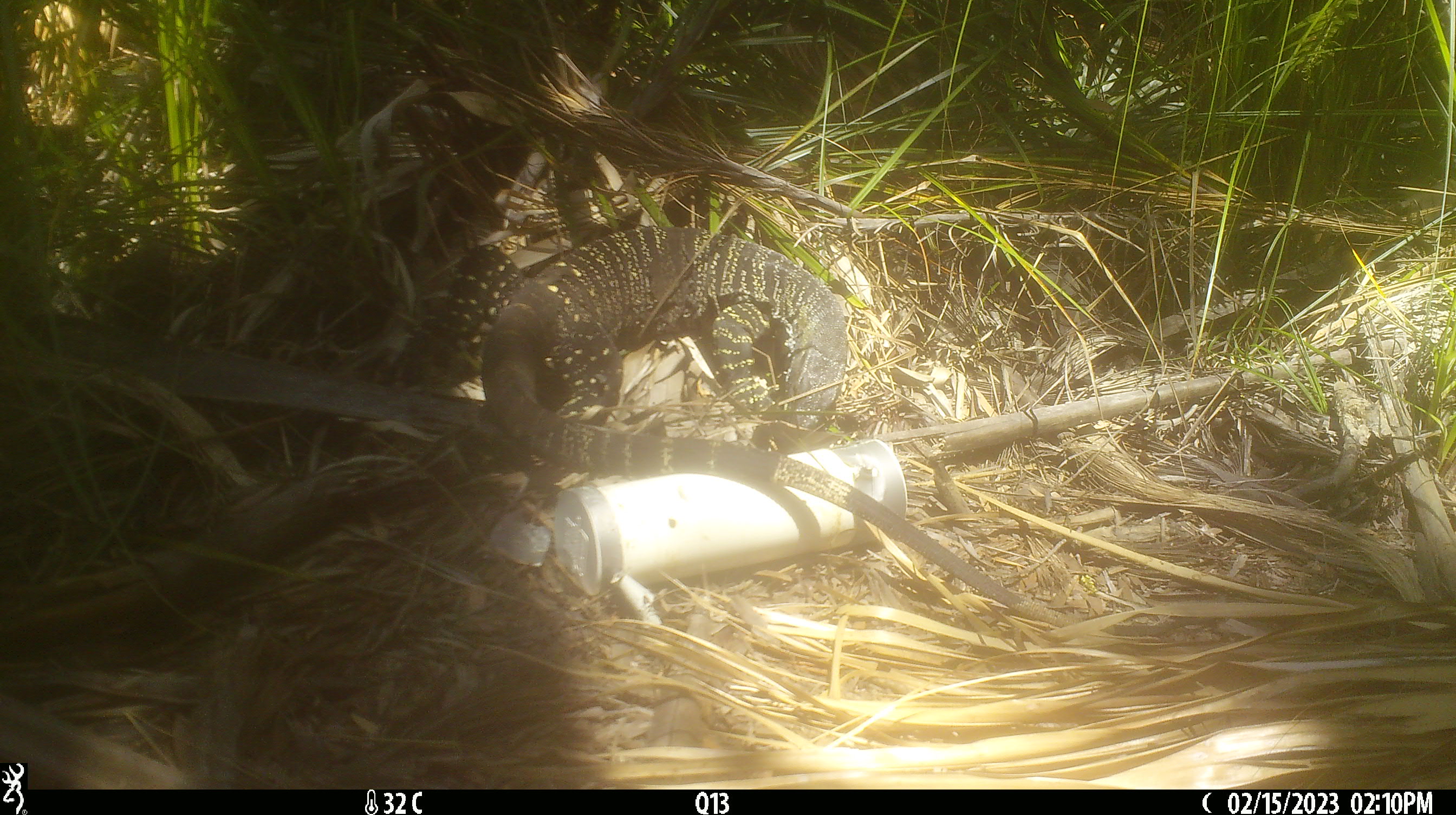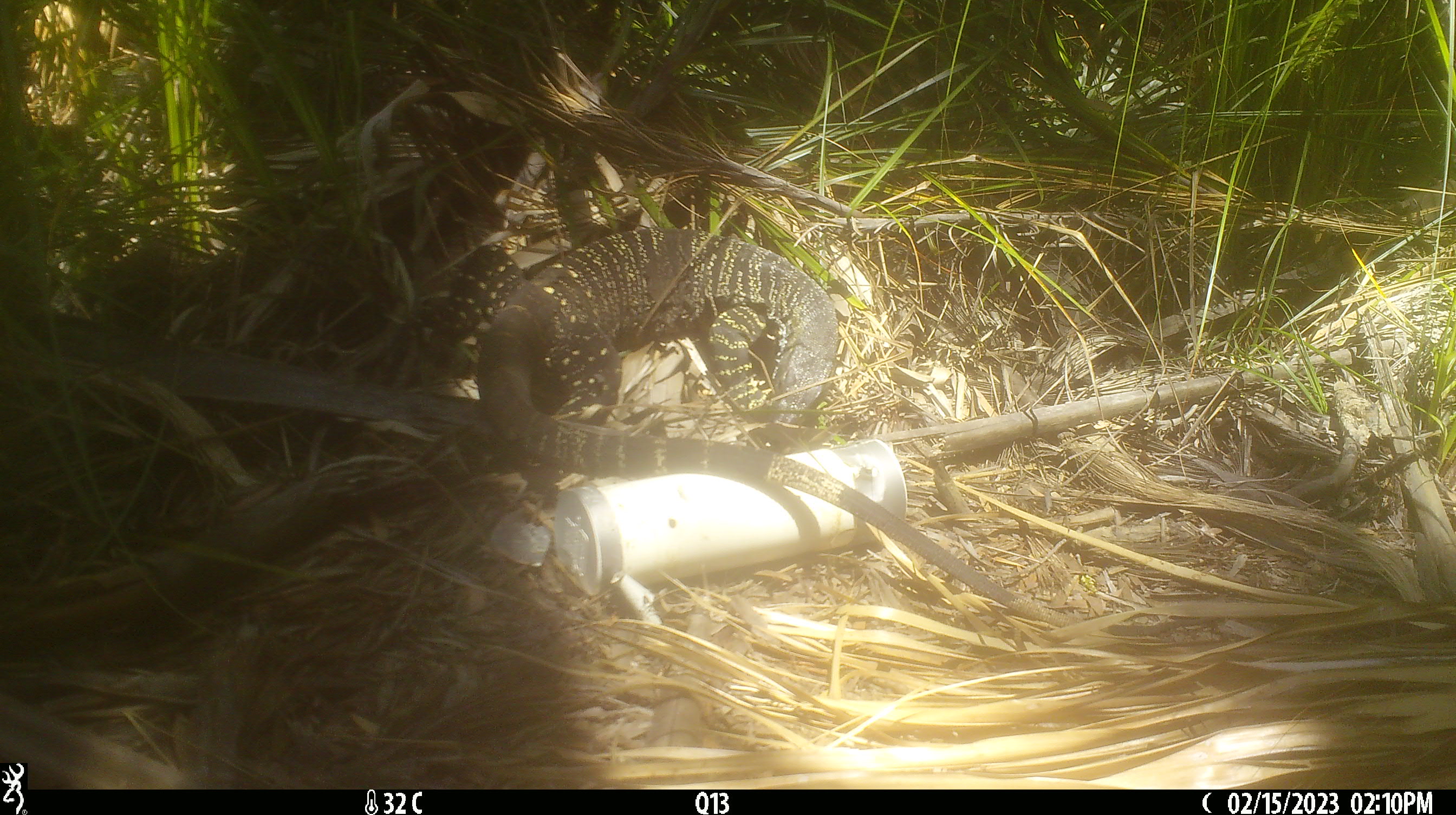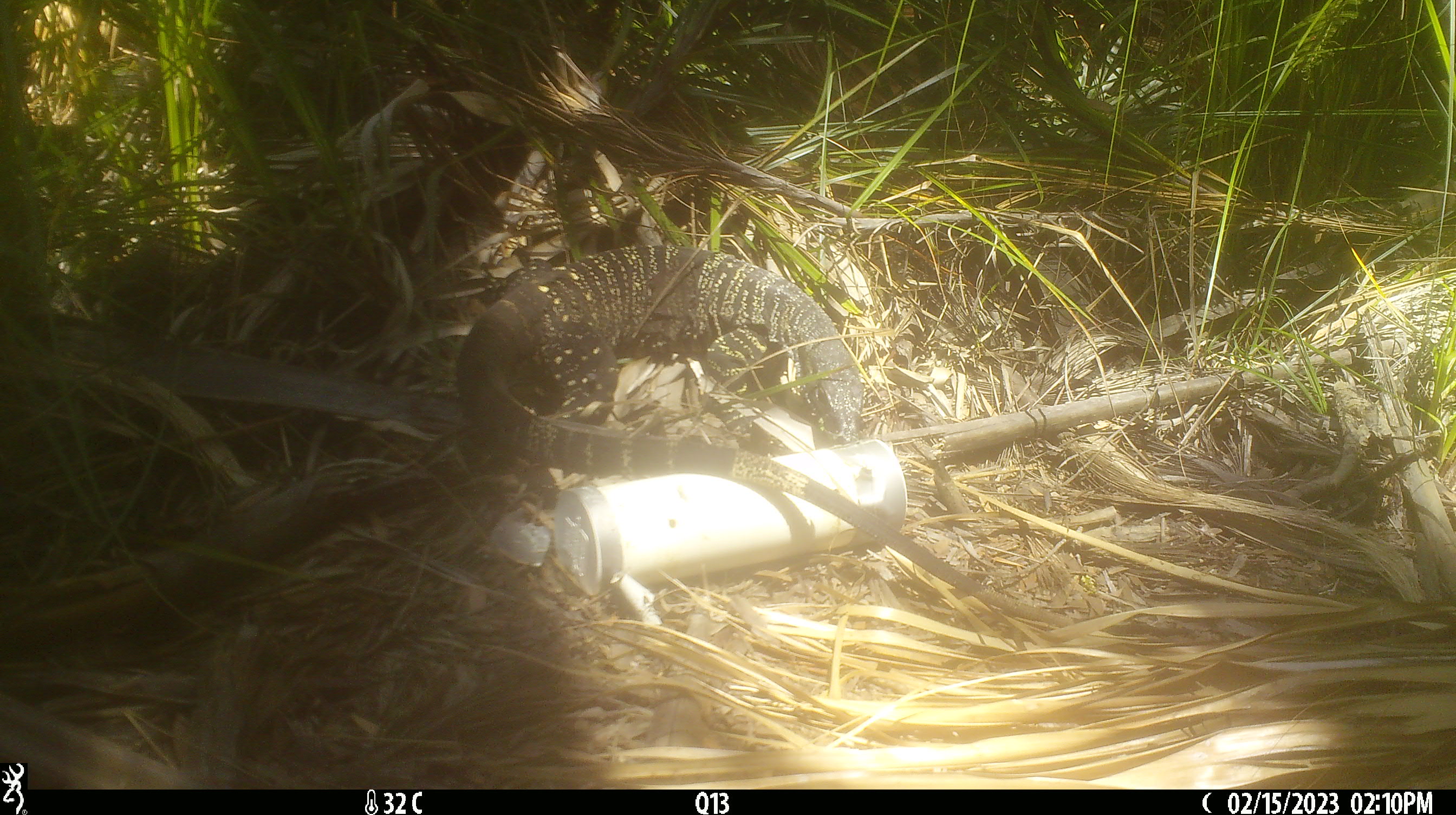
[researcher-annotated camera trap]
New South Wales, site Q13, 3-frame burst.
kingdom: Animalia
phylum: Chordata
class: Reptilia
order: Squamata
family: Varanidae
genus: Varanus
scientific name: Varanus varius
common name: lace monitor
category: goanna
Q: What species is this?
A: Goanna (lace monitor) (Varanus varius).